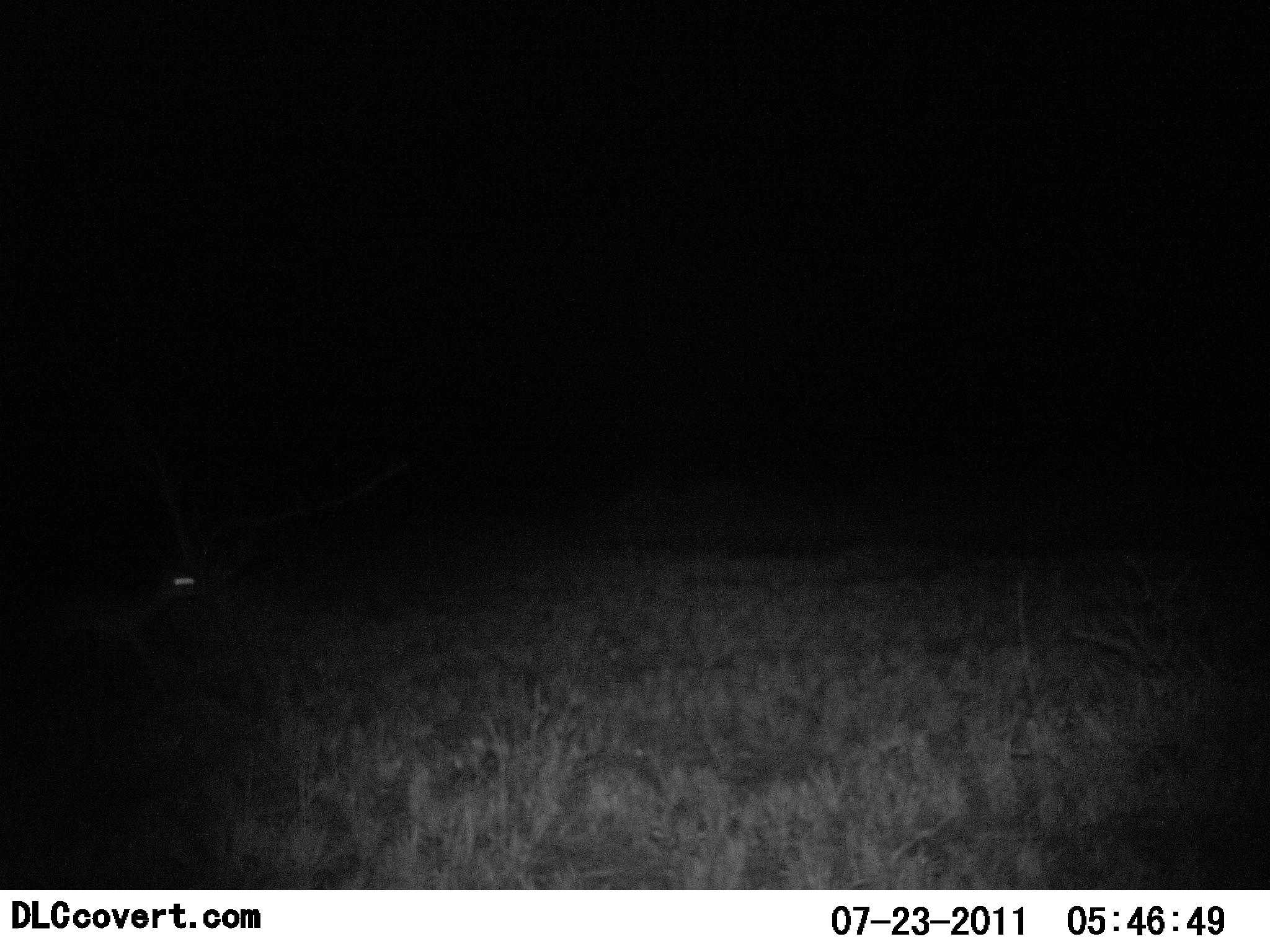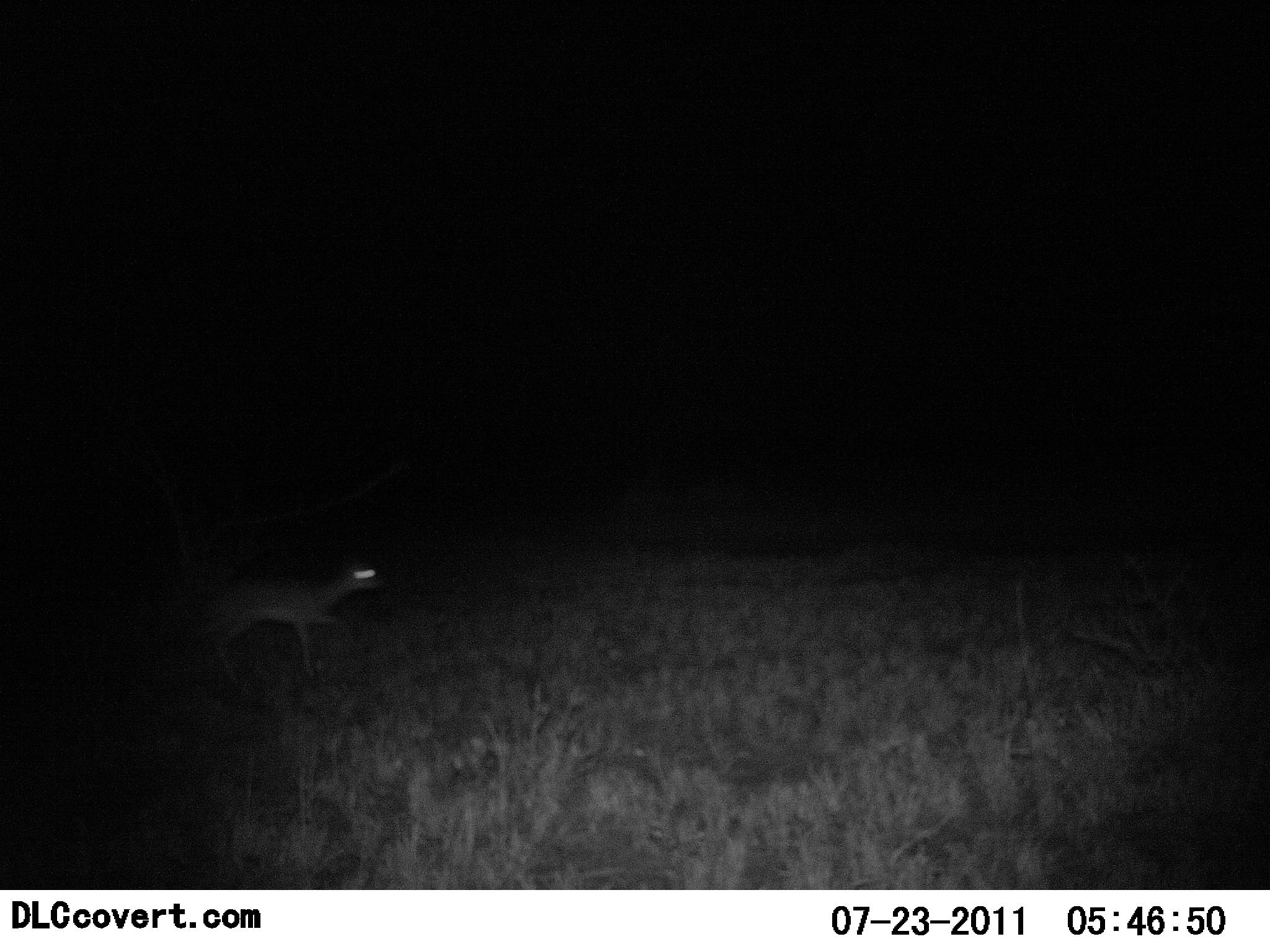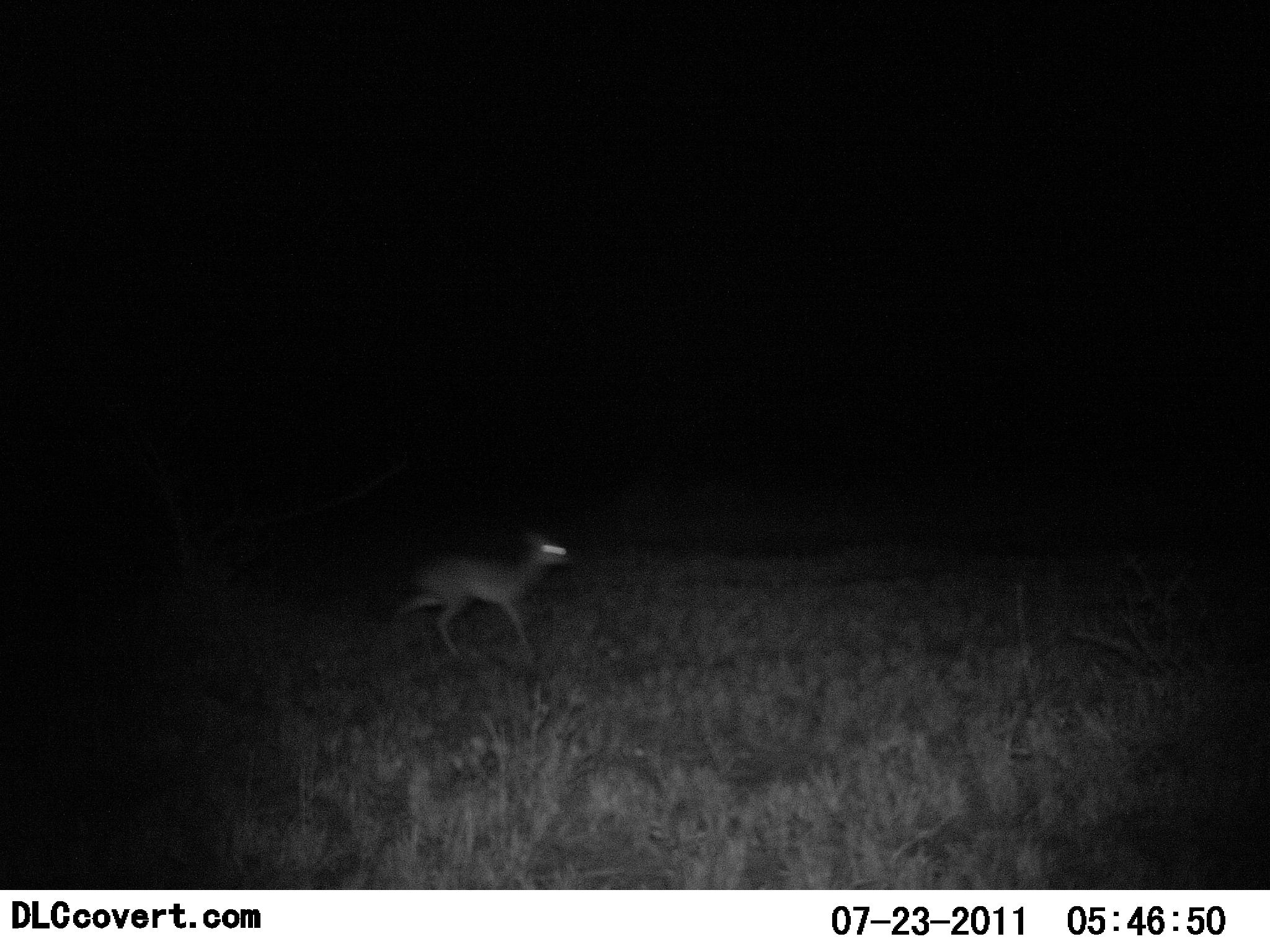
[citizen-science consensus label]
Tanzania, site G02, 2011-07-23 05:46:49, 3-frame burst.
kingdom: Animalia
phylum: Chordata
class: Mammalia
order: Artiodactyla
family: Bovidae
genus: Madoqua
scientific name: Madoqua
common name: dikdik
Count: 1.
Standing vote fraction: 0%.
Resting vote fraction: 0%.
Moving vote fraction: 100%.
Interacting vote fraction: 0%.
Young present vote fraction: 0%.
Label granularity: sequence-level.